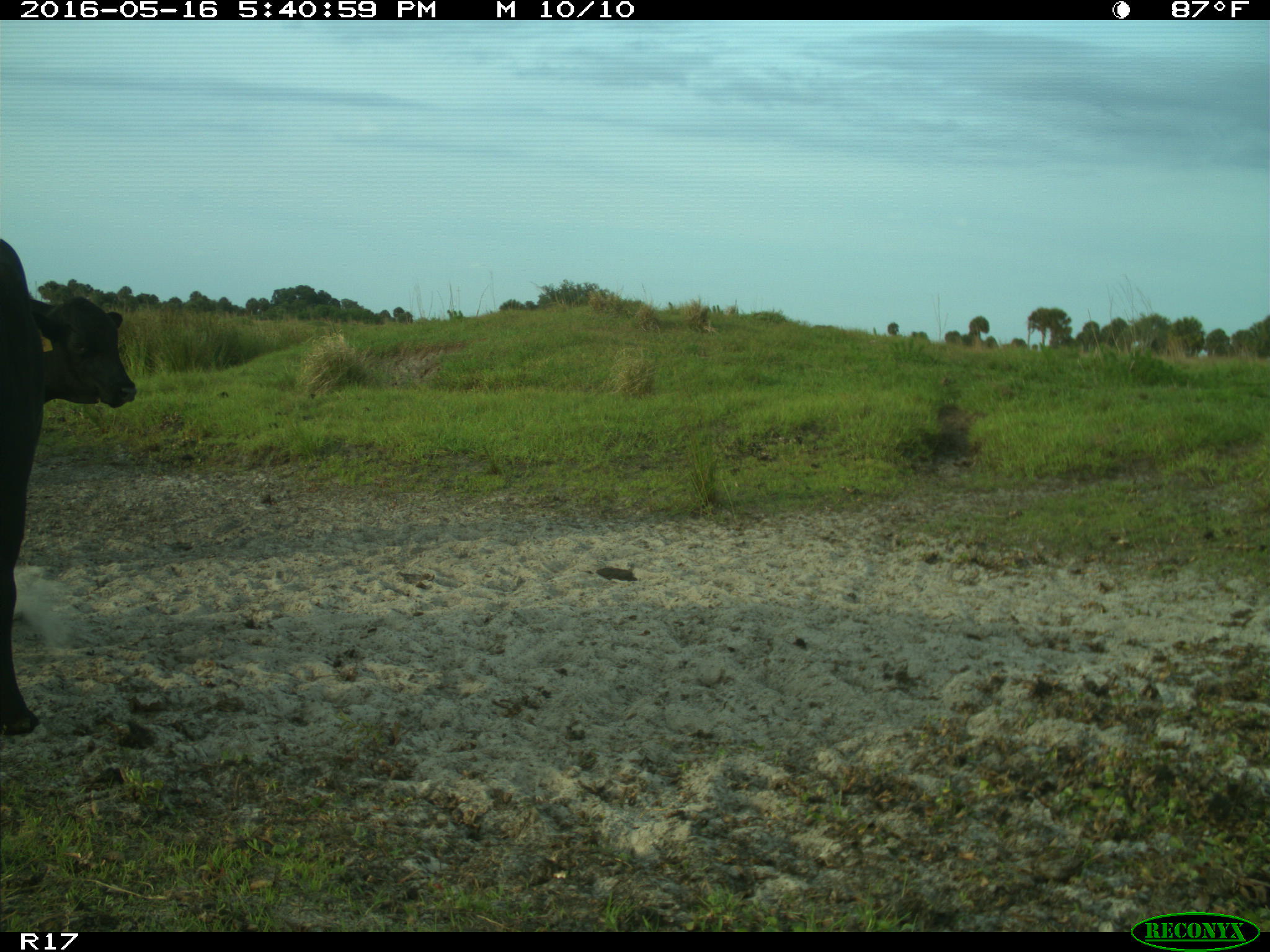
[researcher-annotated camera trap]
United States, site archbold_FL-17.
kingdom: Animalia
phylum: Chordata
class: Mammalia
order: Artiodactyla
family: Bovidae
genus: Bos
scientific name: Bos taurus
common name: domestic cow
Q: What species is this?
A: Bos taurus (domestic cow).